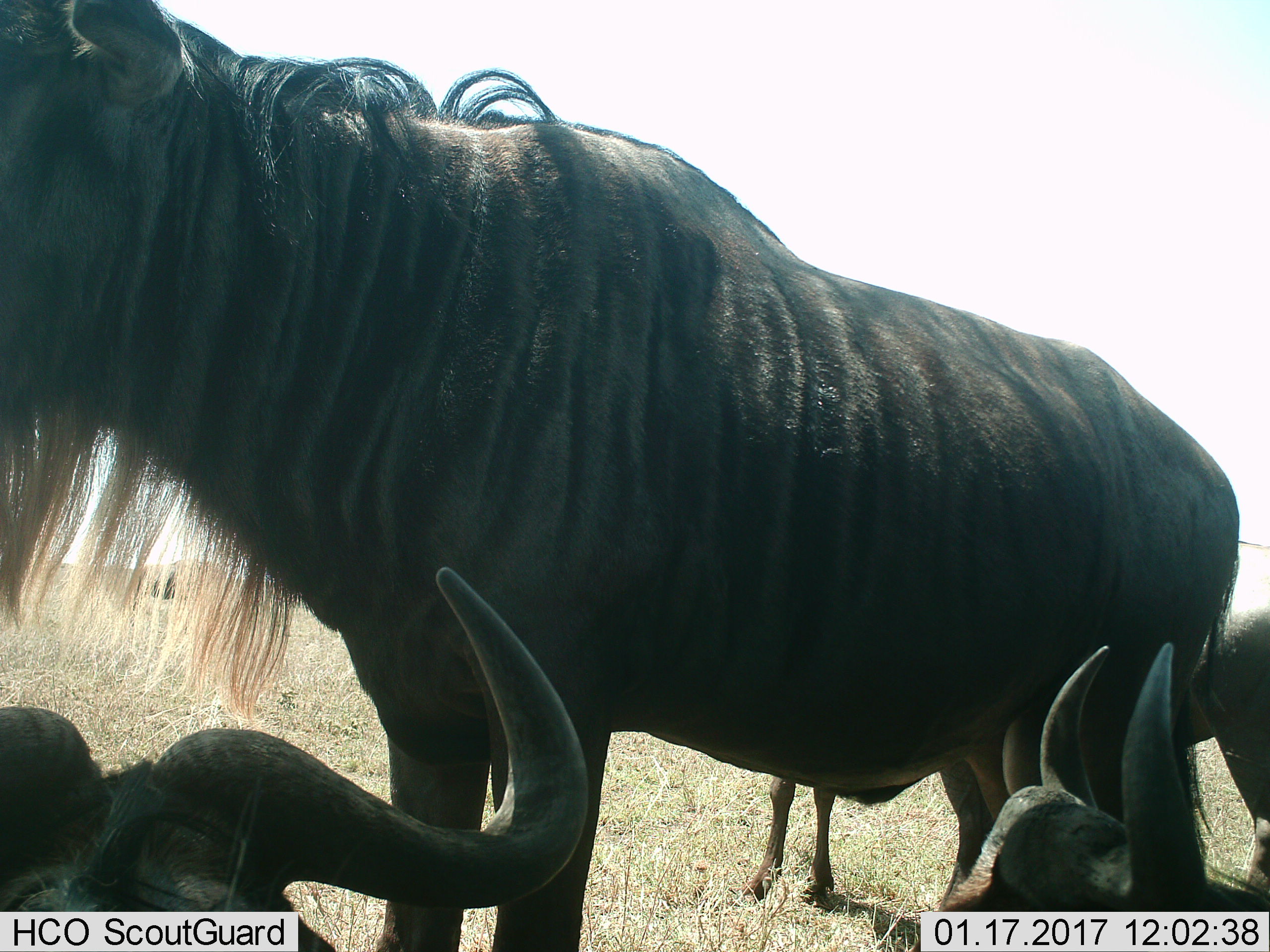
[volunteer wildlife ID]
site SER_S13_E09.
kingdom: Animalia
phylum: Chordata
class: Mammalia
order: Artiodactyla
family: Bovidae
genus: Connochaetes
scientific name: Connochaetes taurinus taurinus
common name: blue wildebeest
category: wildebeestblue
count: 4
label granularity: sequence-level